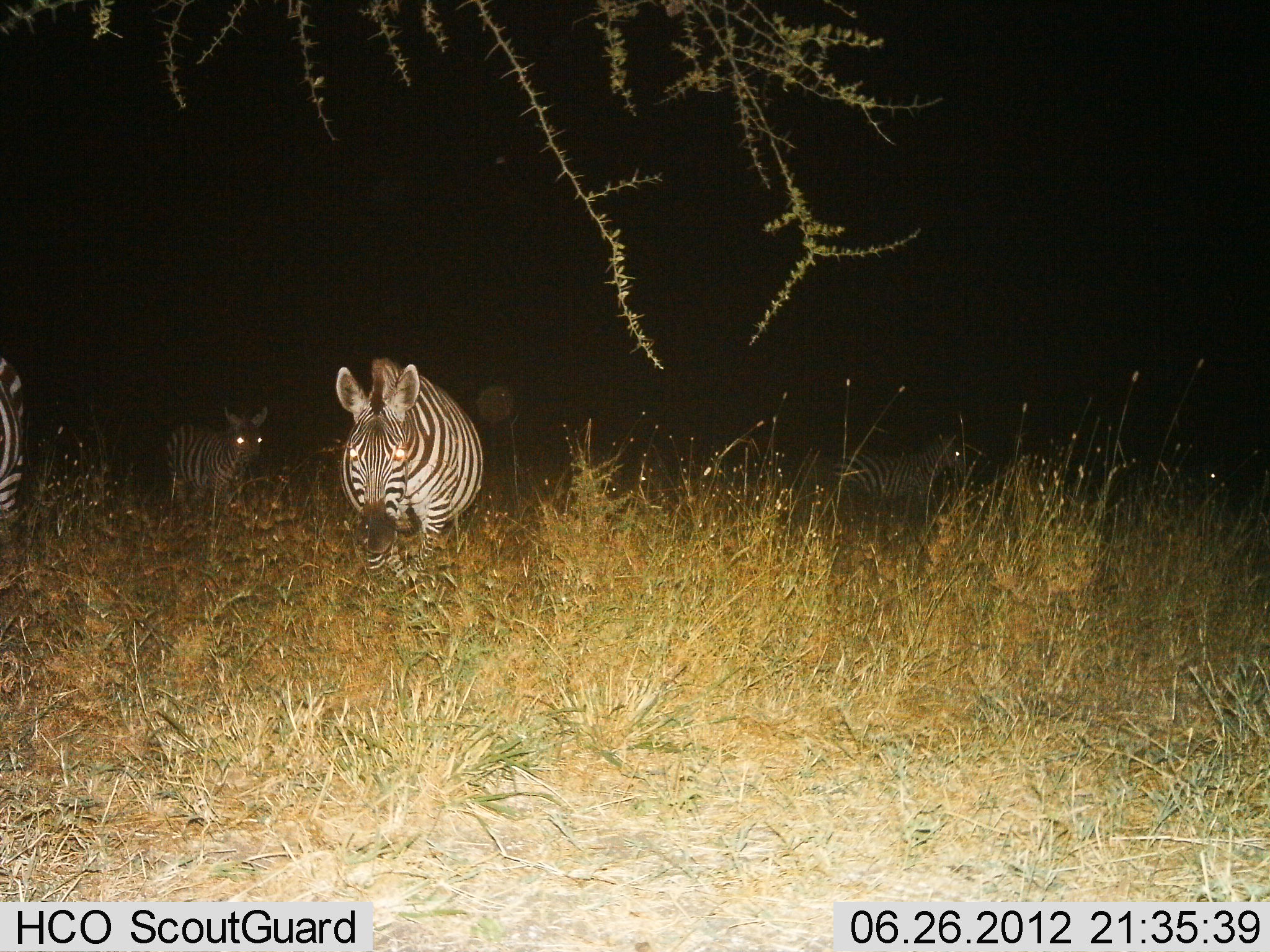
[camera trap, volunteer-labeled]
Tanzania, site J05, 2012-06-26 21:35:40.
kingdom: Animalia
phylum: Chordata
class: Mammalia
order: Perissodactyla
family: Equidae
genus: Equus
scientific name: Equus quagga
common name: plains zebra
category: zebra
Zebra (plains zebra) (Equus quagga), count 5. Behavior (volunteer vote fractions): standing 50%, resting 10%, moving 60%, interacting 0%. Young present (vote fraction): 10%. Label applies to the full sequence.